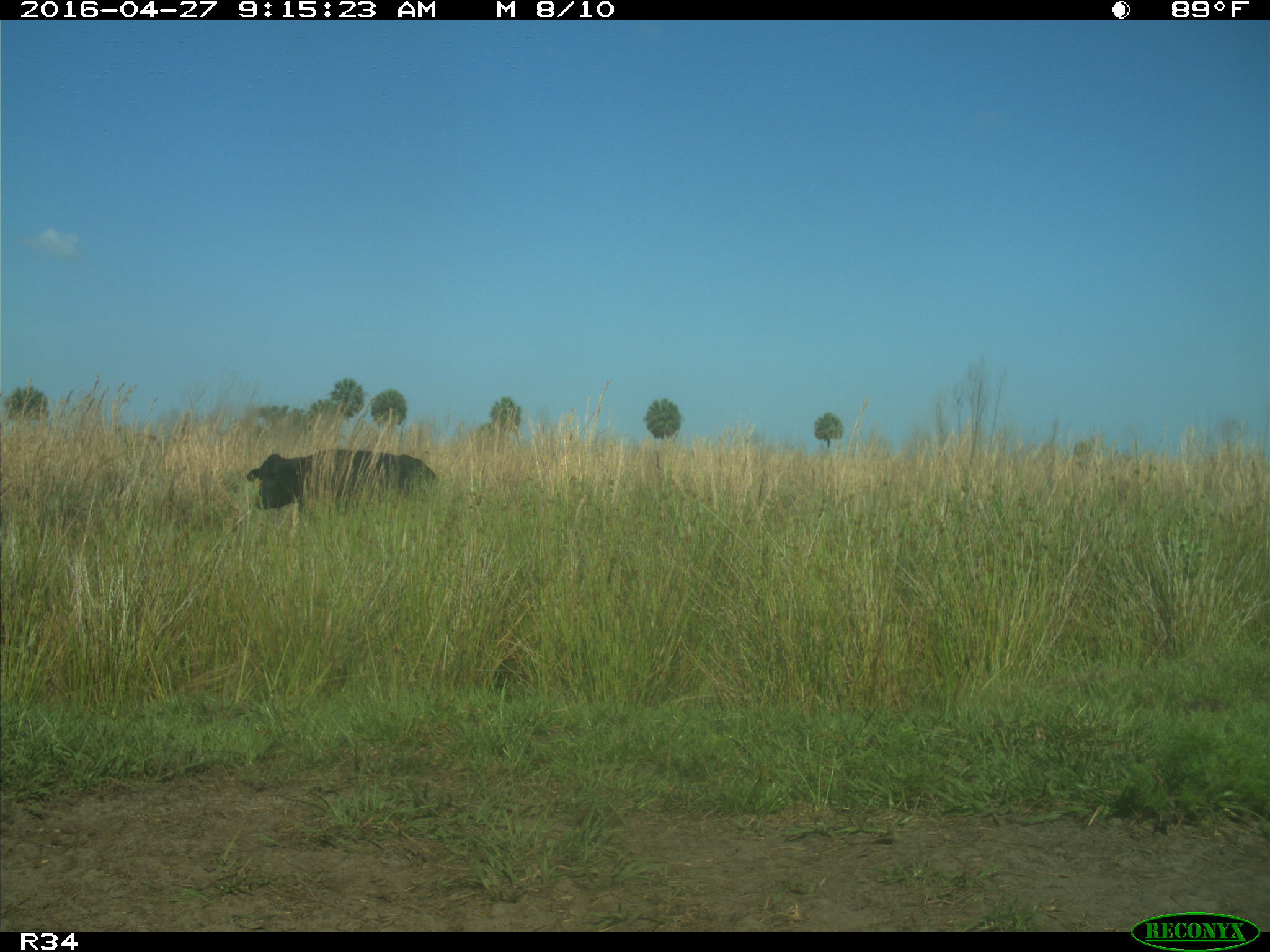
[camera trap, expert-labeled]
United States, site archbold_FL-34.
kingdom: Animalia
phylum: Chordata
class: Mammalia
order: Artiodactyla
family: Bovidae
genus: Bos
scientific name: Bos taurus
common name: domestic cow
Bos taurus (domestic cow).